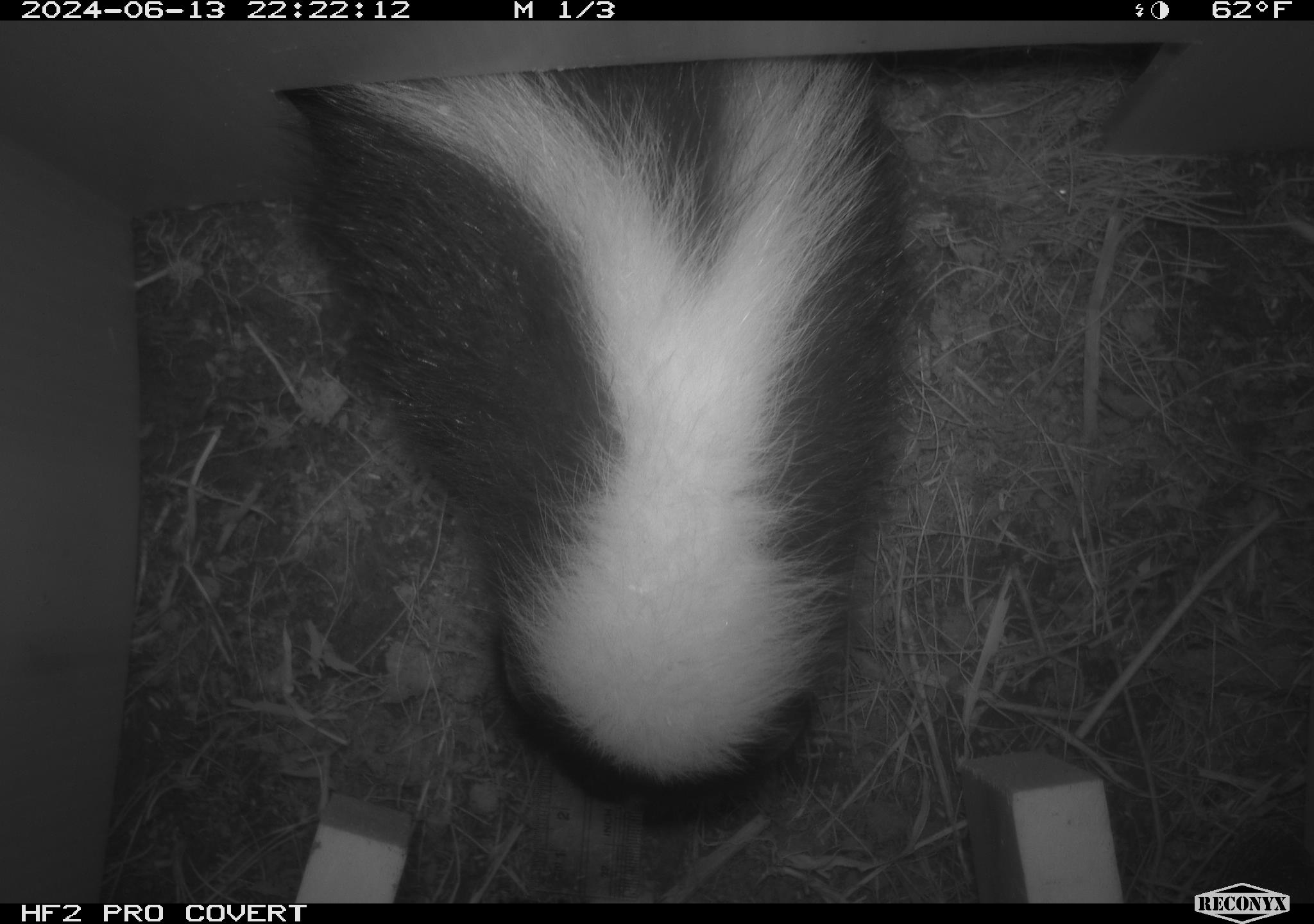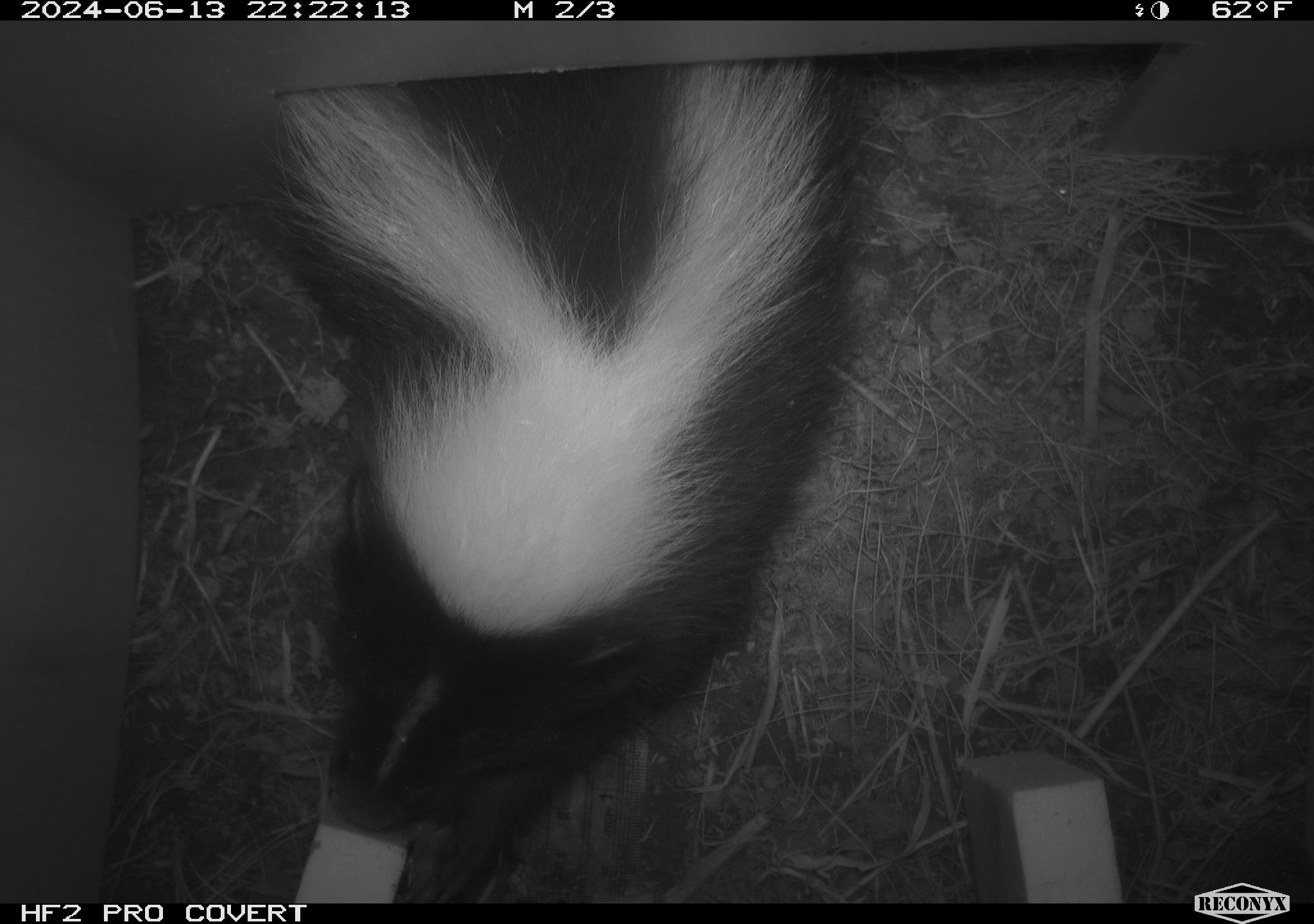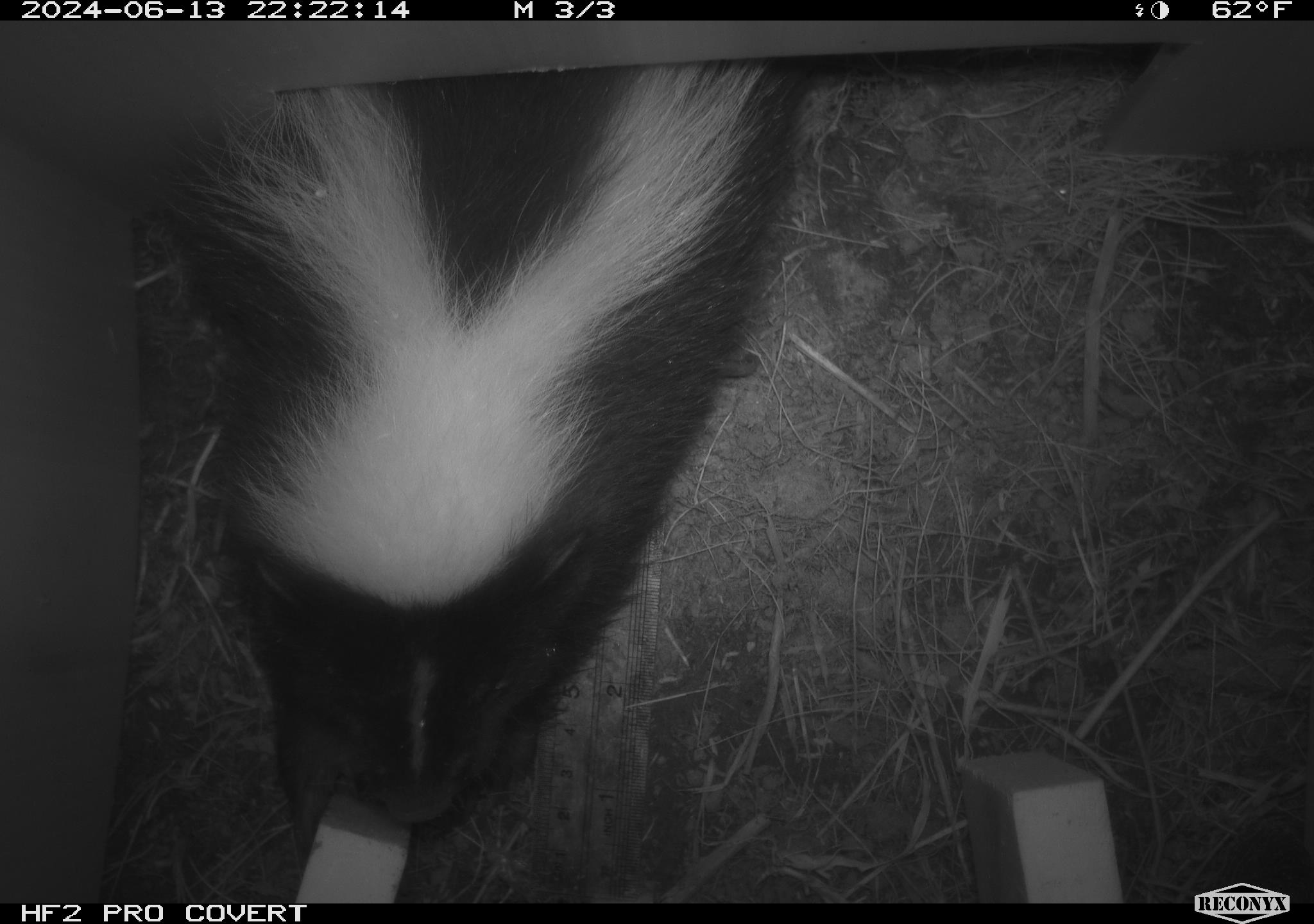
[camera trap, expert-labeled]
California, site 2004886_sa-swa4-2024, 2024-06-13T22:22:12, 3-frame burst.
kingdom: Animalia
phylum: Chordata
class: Mammalia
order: Carnivora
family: Mephitidae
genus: Mephitis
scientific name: Mephitis mephitis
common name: striped skunk